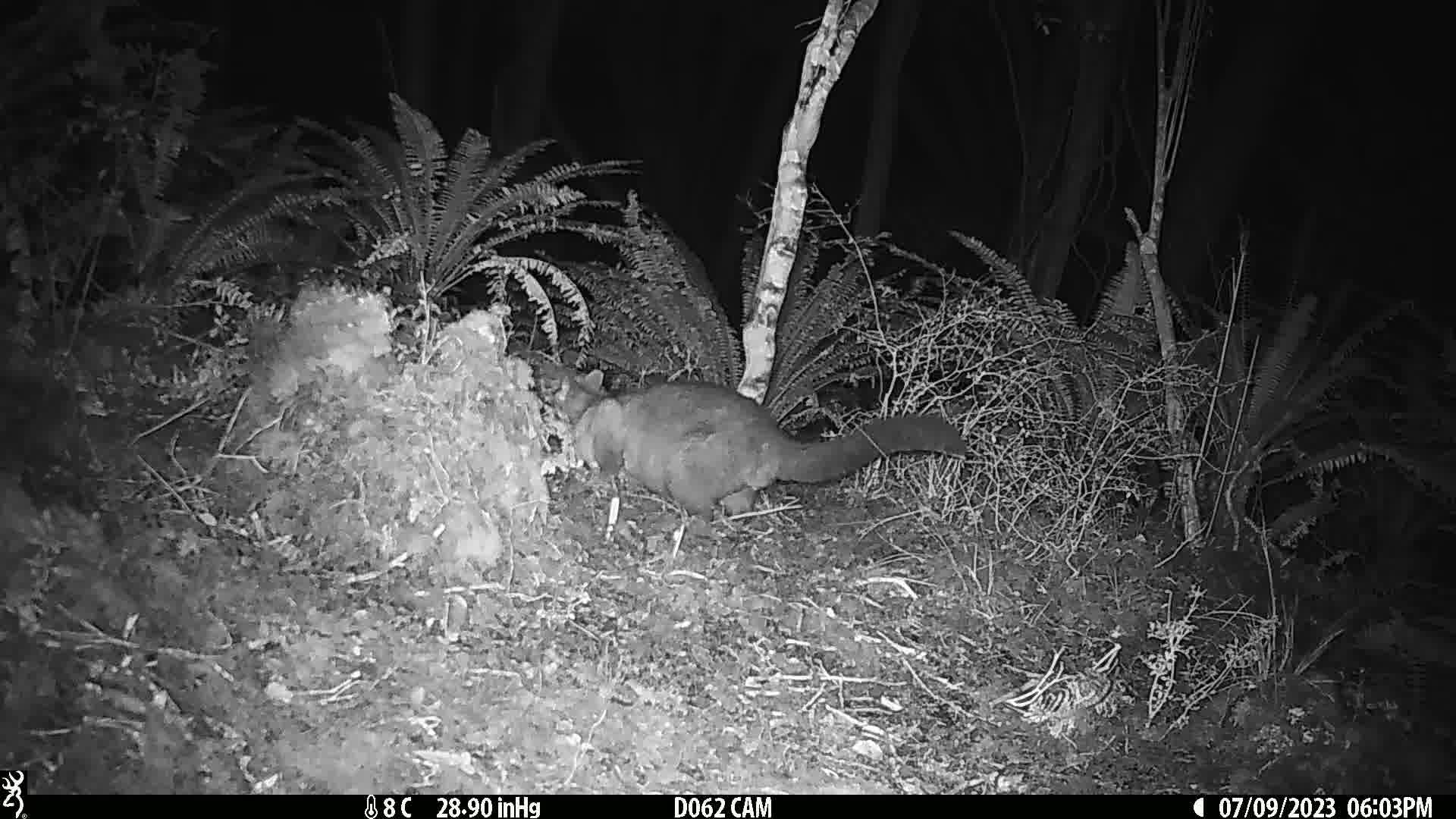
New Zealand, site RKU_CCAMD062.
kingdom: Animalia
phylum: Chordata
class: Mammalia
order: Diprotodontia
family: Phalangeridae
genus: Trichosurus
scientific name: Trichosurus vulpecula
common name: common brushtail possum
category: possum